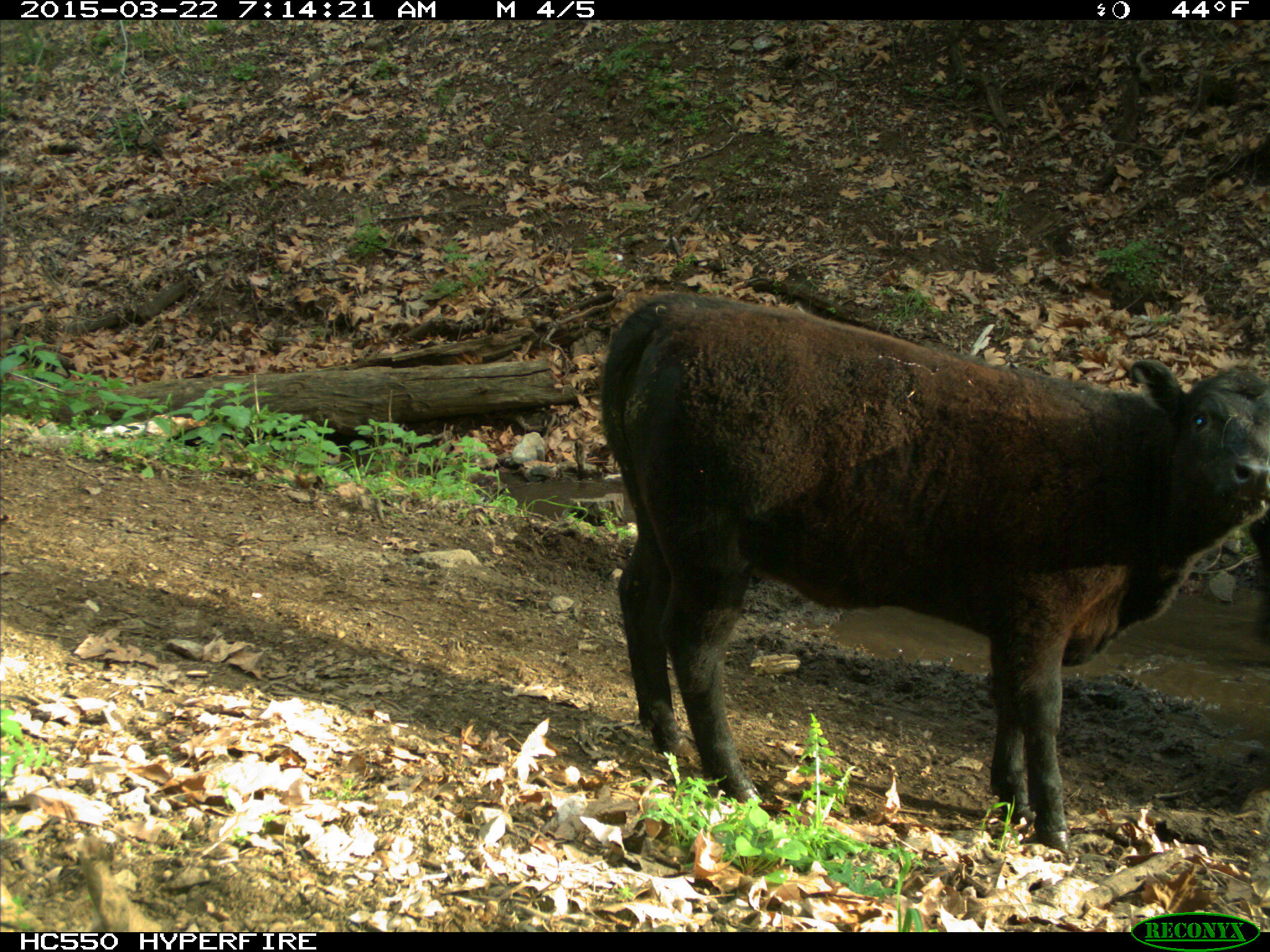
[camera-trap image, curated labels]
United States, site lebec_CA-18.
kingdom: Animalia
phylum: Chordata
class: Mammalia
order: Artiodactyla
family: Bovidae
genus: Bos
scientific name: Bos taurus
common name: domestic cow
Bos taurus (domestic cow).